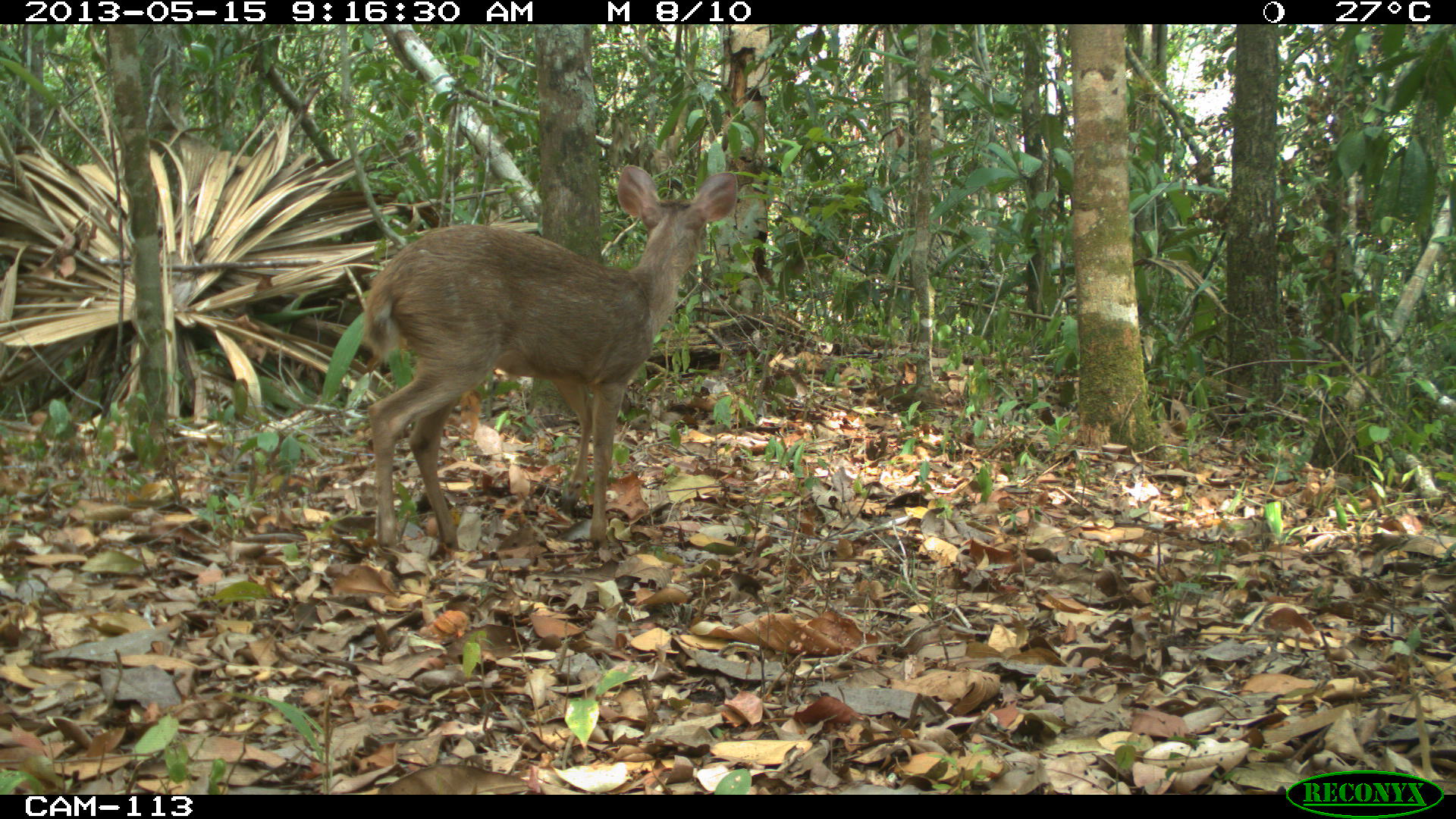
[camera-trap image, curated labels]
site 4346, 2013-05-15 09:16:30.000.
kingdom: Animalia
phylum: Chordata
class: Mammalia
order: Artiodactyla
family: Cervidae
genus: Odocoileus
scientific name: Odocoileus pandora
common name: yucatán brown brocket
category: mazama pandora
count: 1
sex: female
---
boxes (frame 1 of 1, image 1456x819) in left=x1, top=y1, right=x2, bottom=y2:
mazama pandora: left=357, top=158, right=740, bottom=554